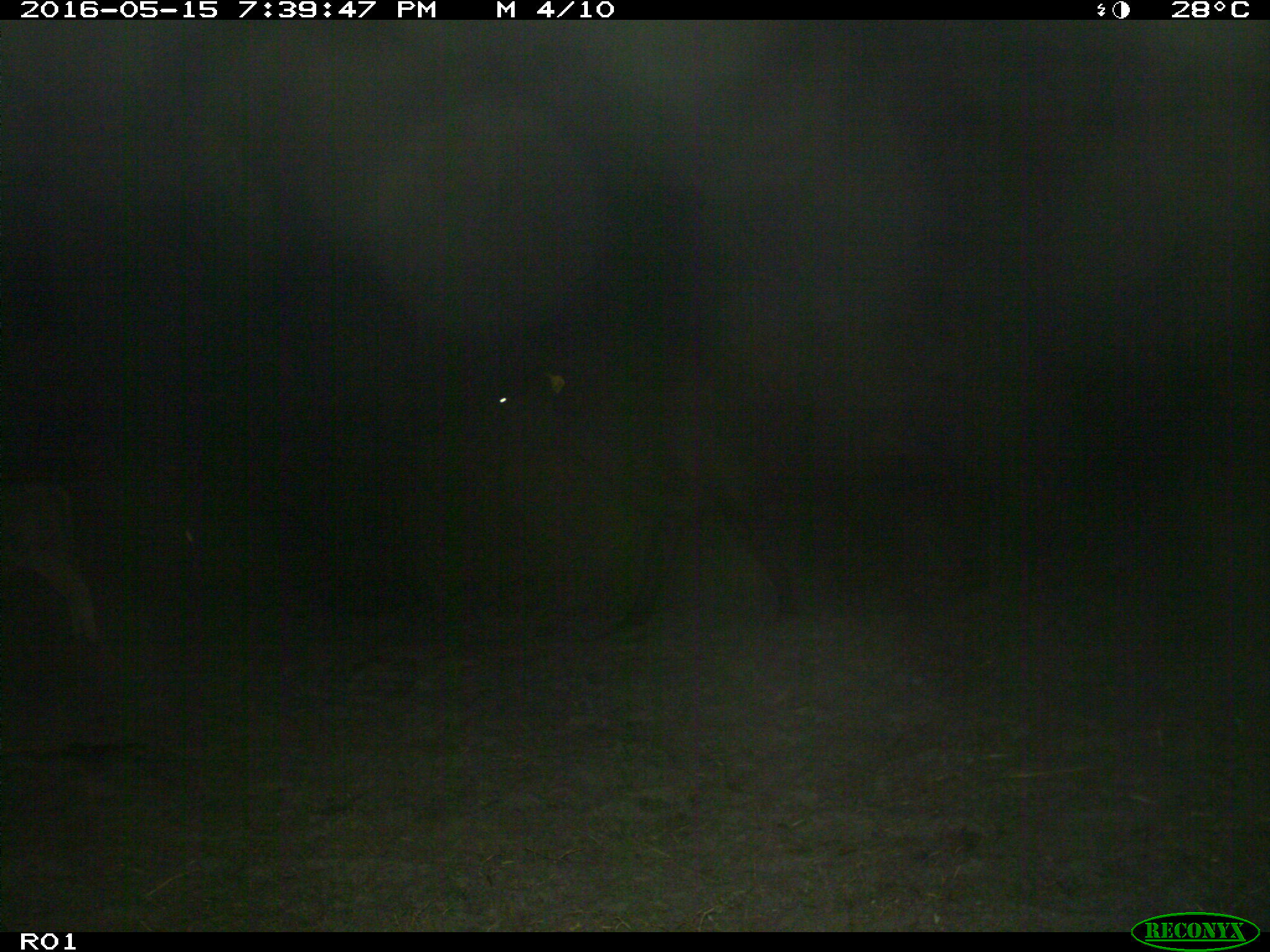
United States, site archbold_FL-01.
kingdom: Animalia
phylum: Chordata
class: Mammalia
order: Artiodactyla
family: Bovidae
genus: Bos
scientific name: Bos taurus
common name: domestic cow